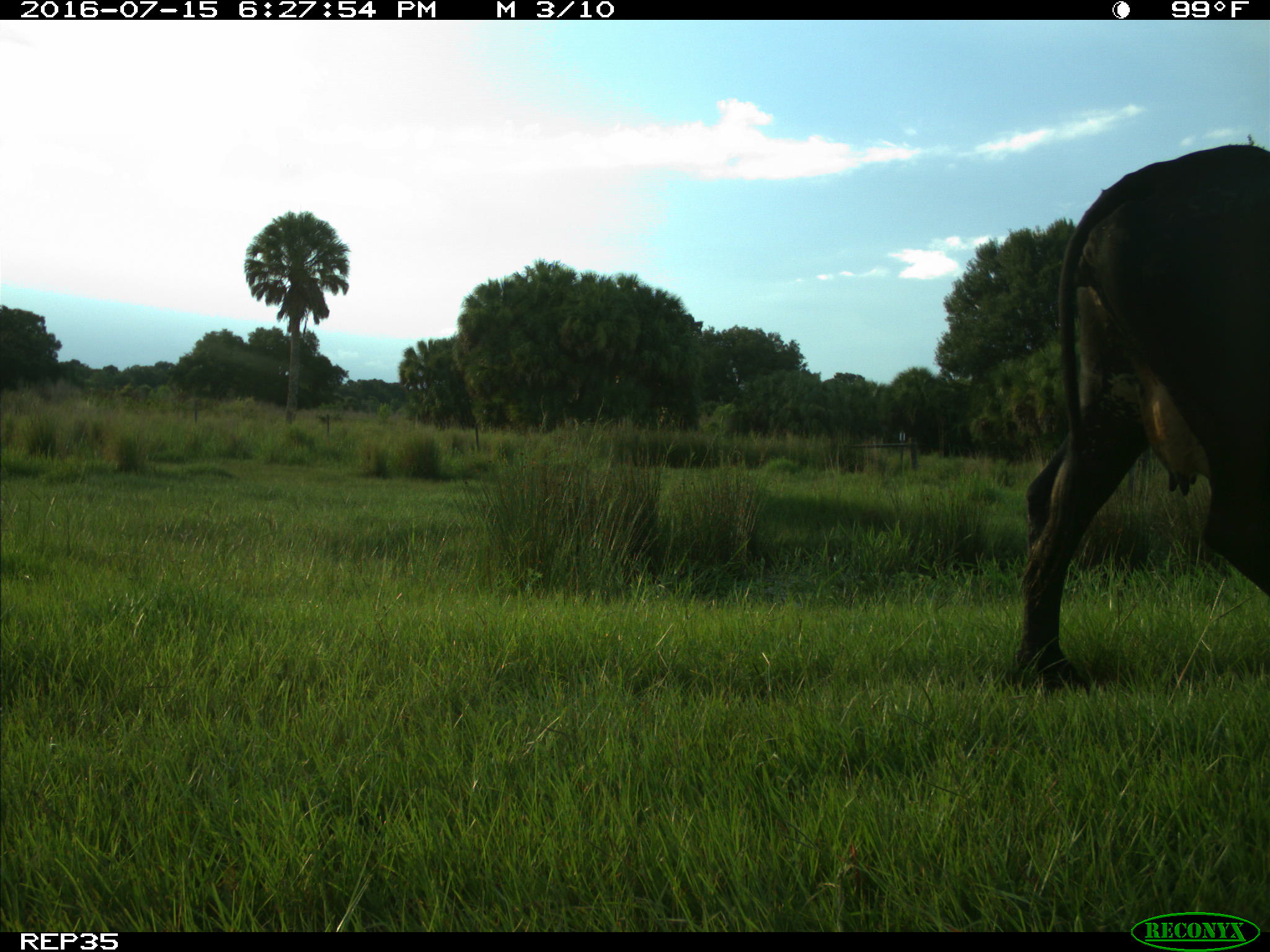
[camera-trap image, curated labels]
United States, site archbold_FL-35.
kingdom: Animalia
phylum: Chordata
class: Mammalia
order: Artiodactyla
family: Bovidae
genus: Bos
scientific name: Bos taurus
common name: domestic cow